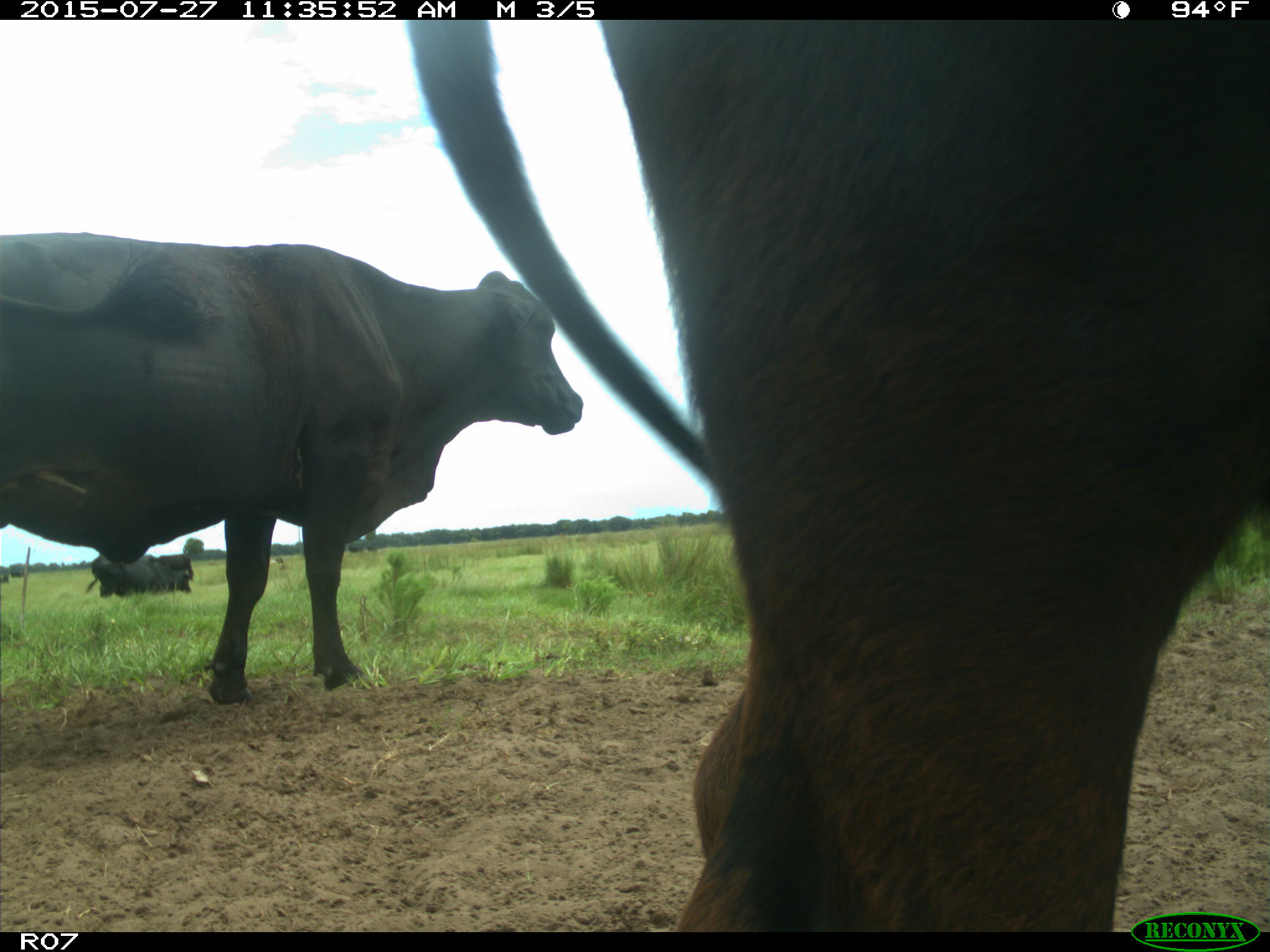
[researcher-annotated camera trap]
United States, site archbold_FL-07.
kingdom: Animalia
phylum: Chordata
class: Mammalia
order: Artiodactyla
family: Bovidae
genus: Bos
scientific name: Bos taurus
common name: domestic cow